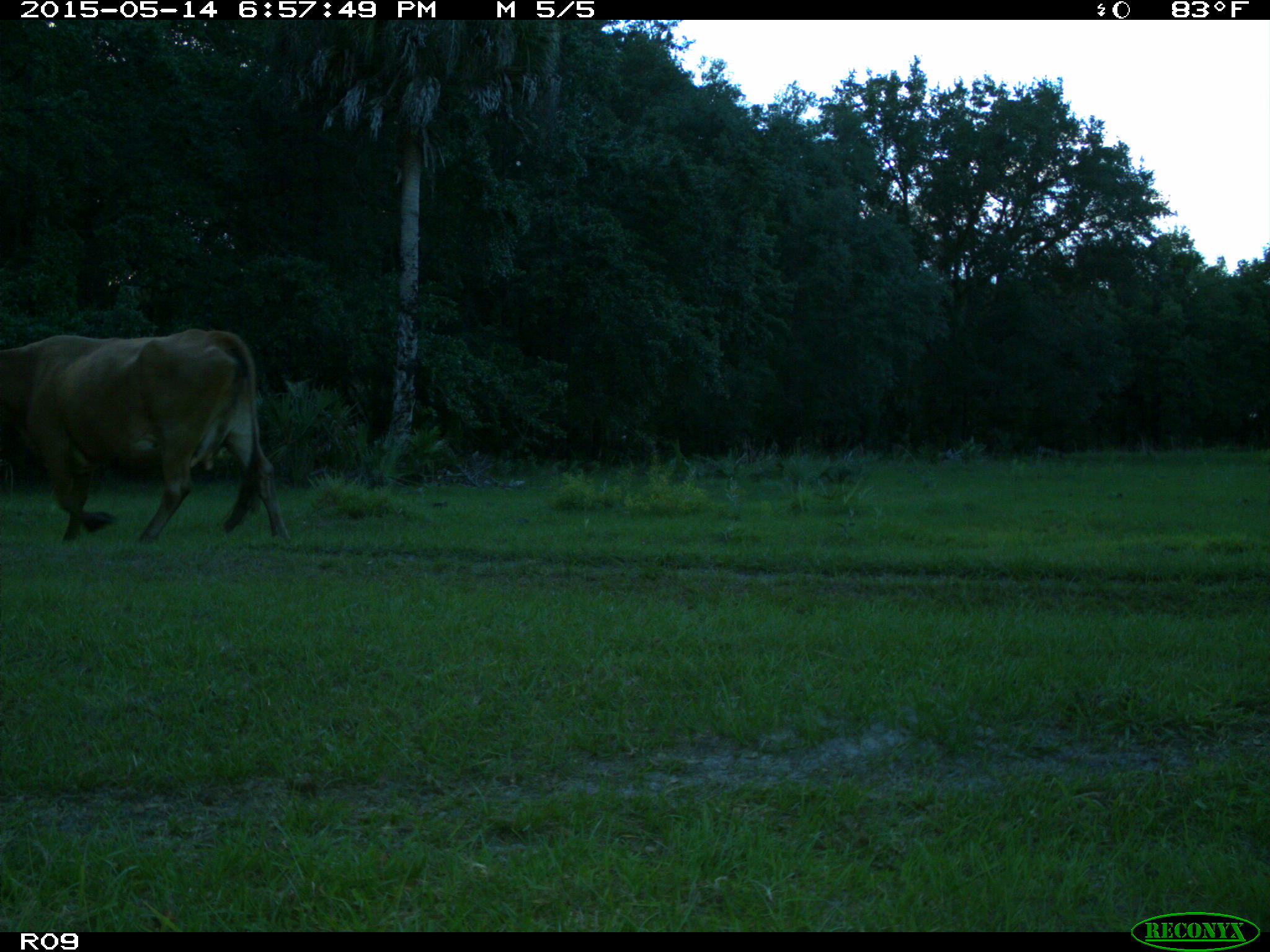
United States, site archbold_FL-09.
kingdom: Animalia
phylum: Chordata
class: Mammalia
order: Artiodactyla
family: Bovidae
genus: Bos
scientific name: Bos taurus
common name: domestic cow